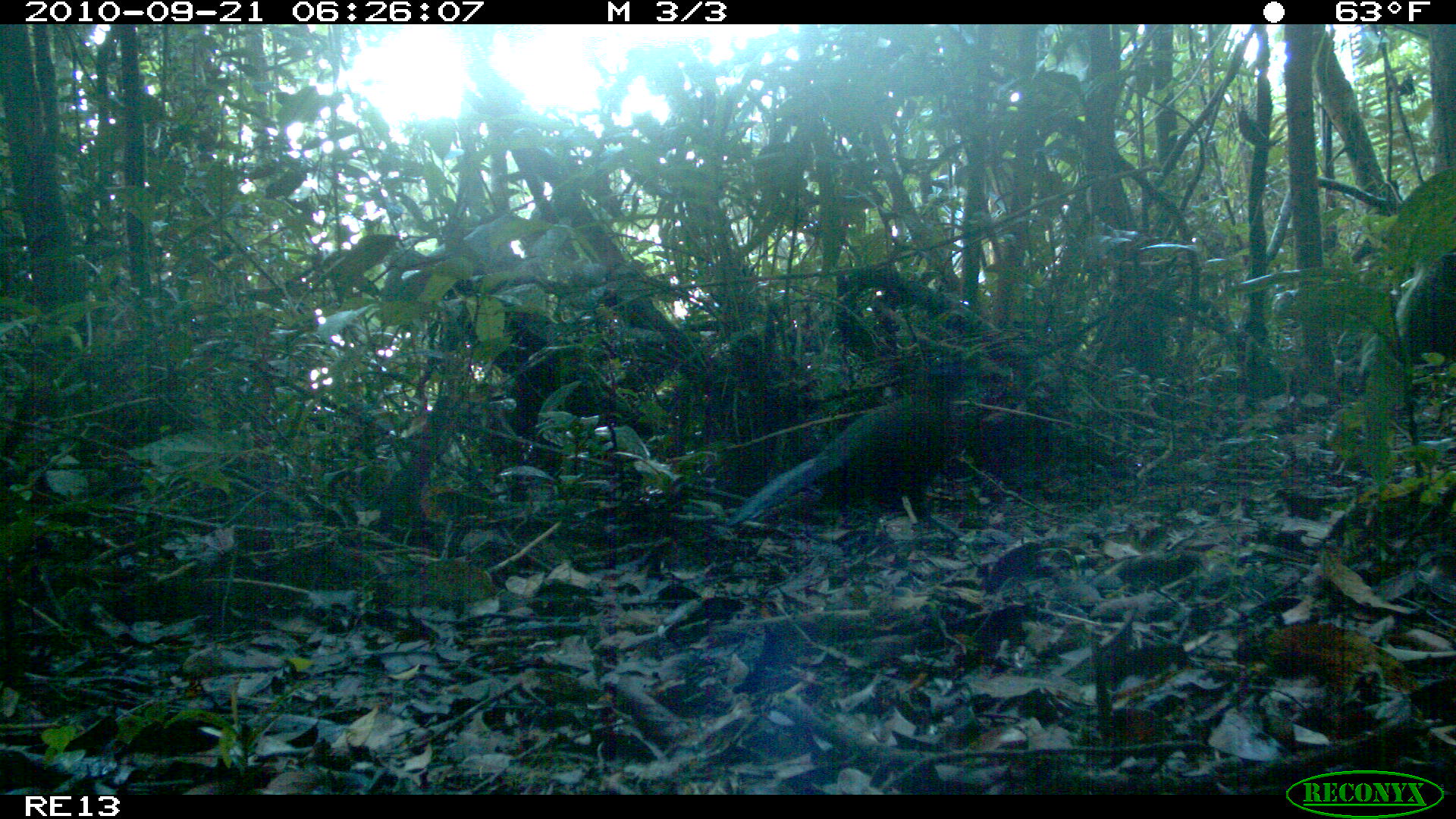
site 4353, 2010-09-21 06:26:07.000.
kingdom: Animalia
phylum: Chordata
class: Aves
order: Cuculiformes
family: Cuculidae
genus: Coua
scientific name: Coua serriana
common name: red-breasted coua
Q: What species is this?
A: Coua serriana (red-breasted coua).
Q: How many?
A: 1.